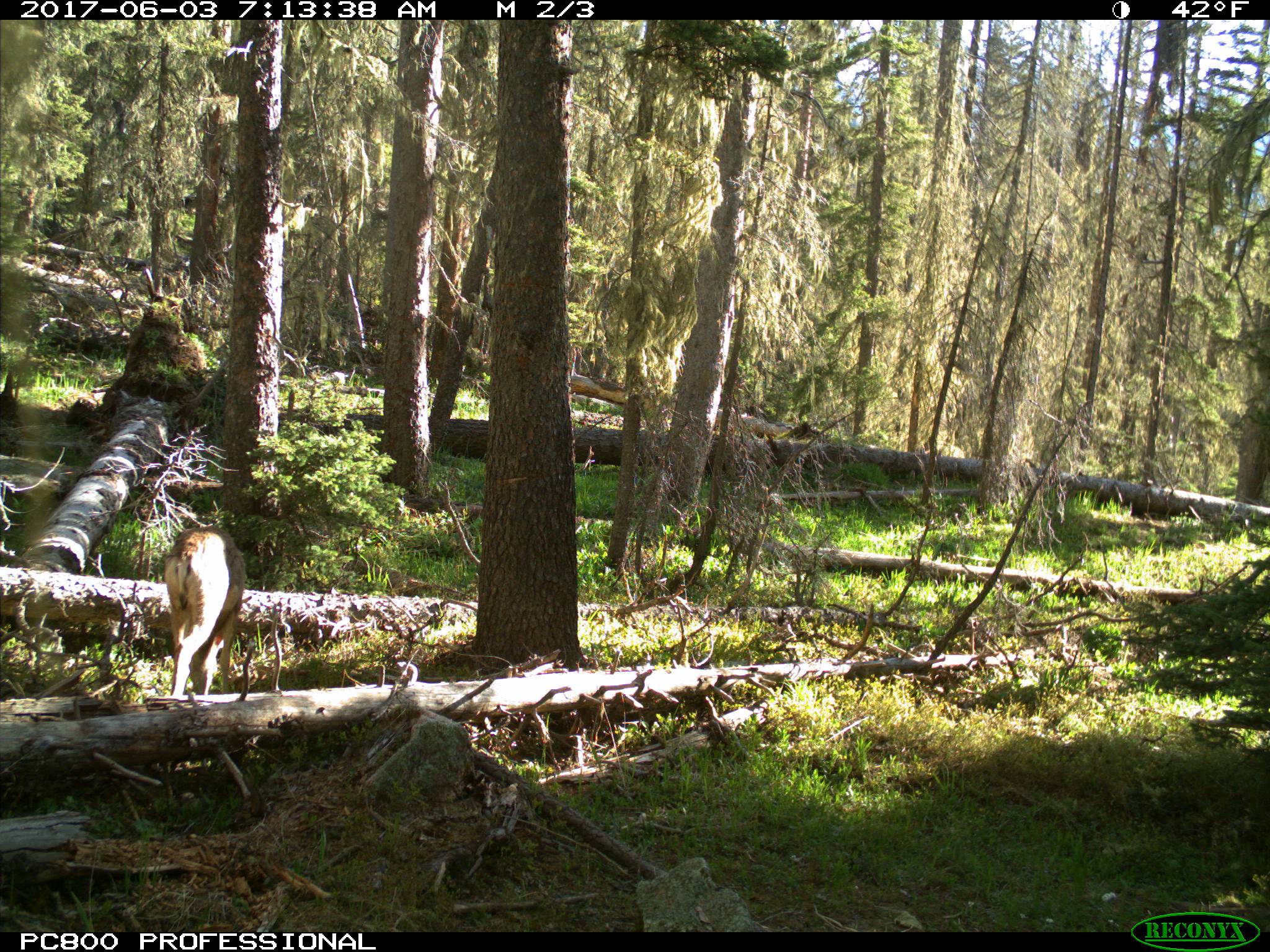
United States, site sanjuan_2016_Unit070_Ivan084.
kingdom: Animalia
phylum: Chordata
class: Mammalia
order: Artiodactyla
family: Cervidae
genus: Odocoileus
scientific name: Odocoileus hemionus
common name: mule deer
Odocoileus hemionus (mule deer).